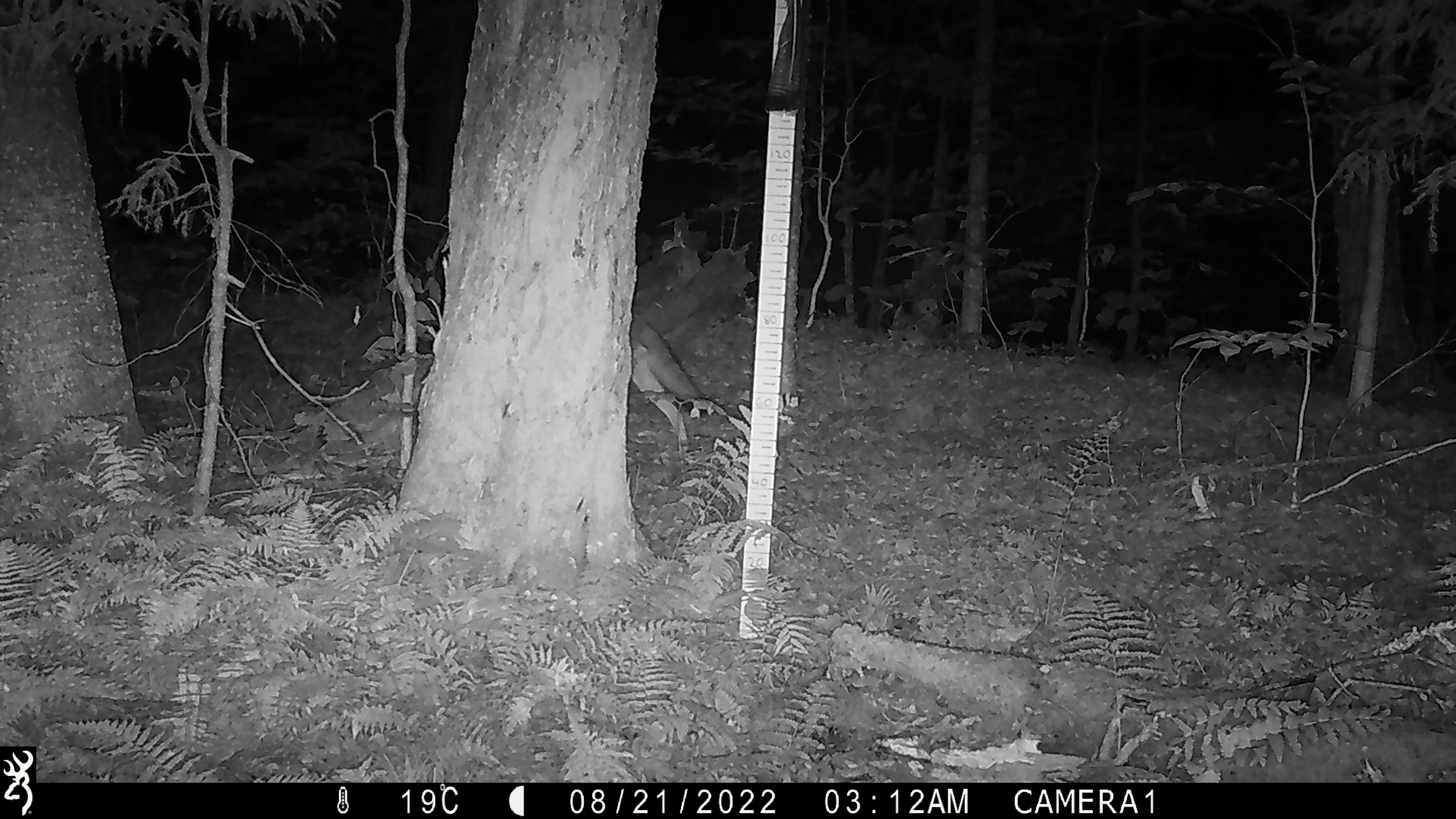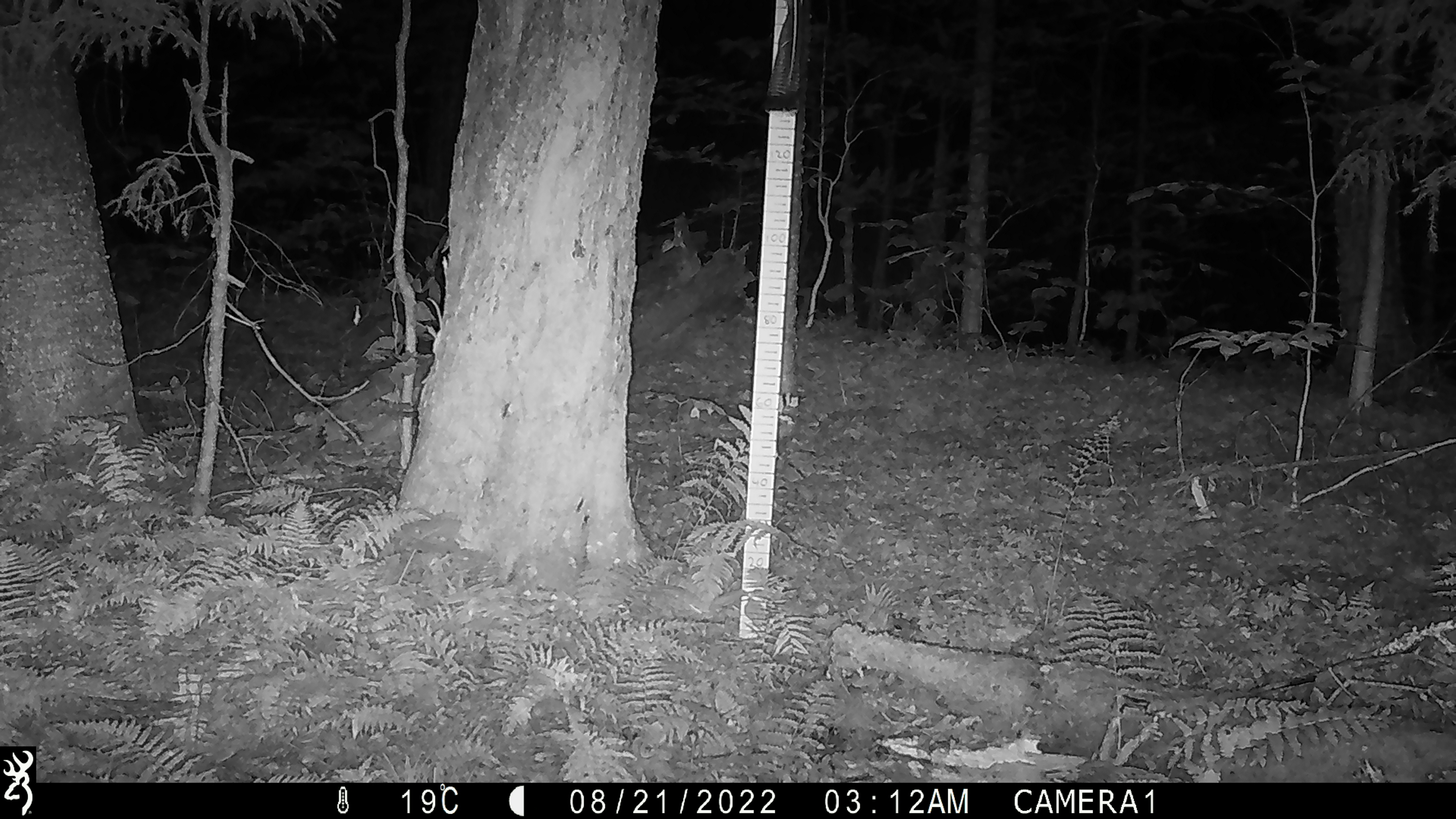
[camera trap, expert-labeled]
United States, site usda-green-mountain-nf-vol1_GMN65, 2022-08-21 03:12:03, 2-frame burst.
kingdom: Animalia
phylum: Chordata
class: Mammalia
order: Carnivora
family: Canidae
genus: Canis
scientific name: Canis latrans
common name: coyote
Coyote (Canis latrans).